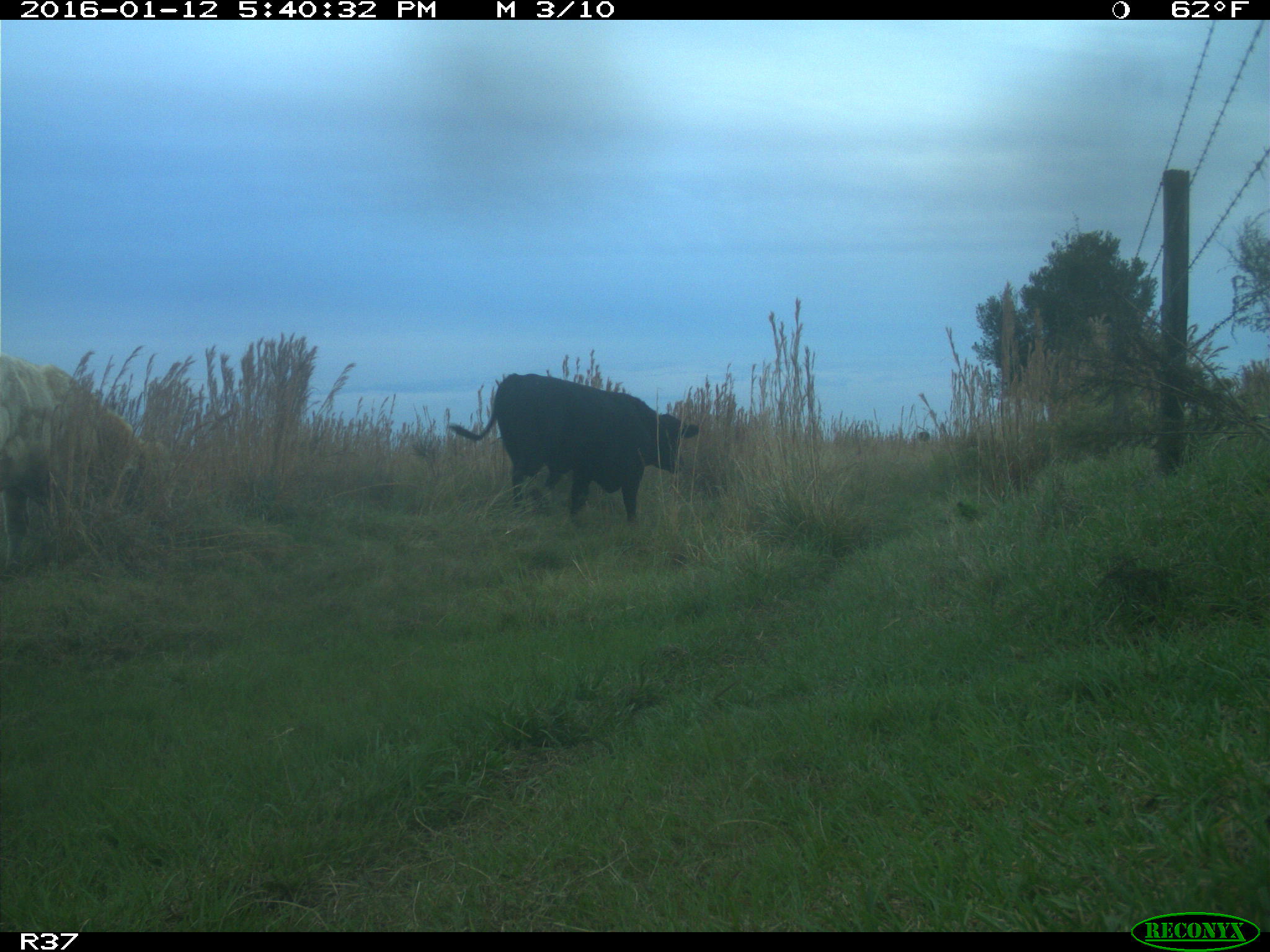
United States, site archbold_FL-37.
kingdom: Animalia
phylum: Chordata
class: Mammalia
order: Artiodactyla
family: Bovidae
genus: Bos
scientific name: Bos taurus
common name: domestic cow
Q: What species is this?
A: Bos taurus (domestic cow).